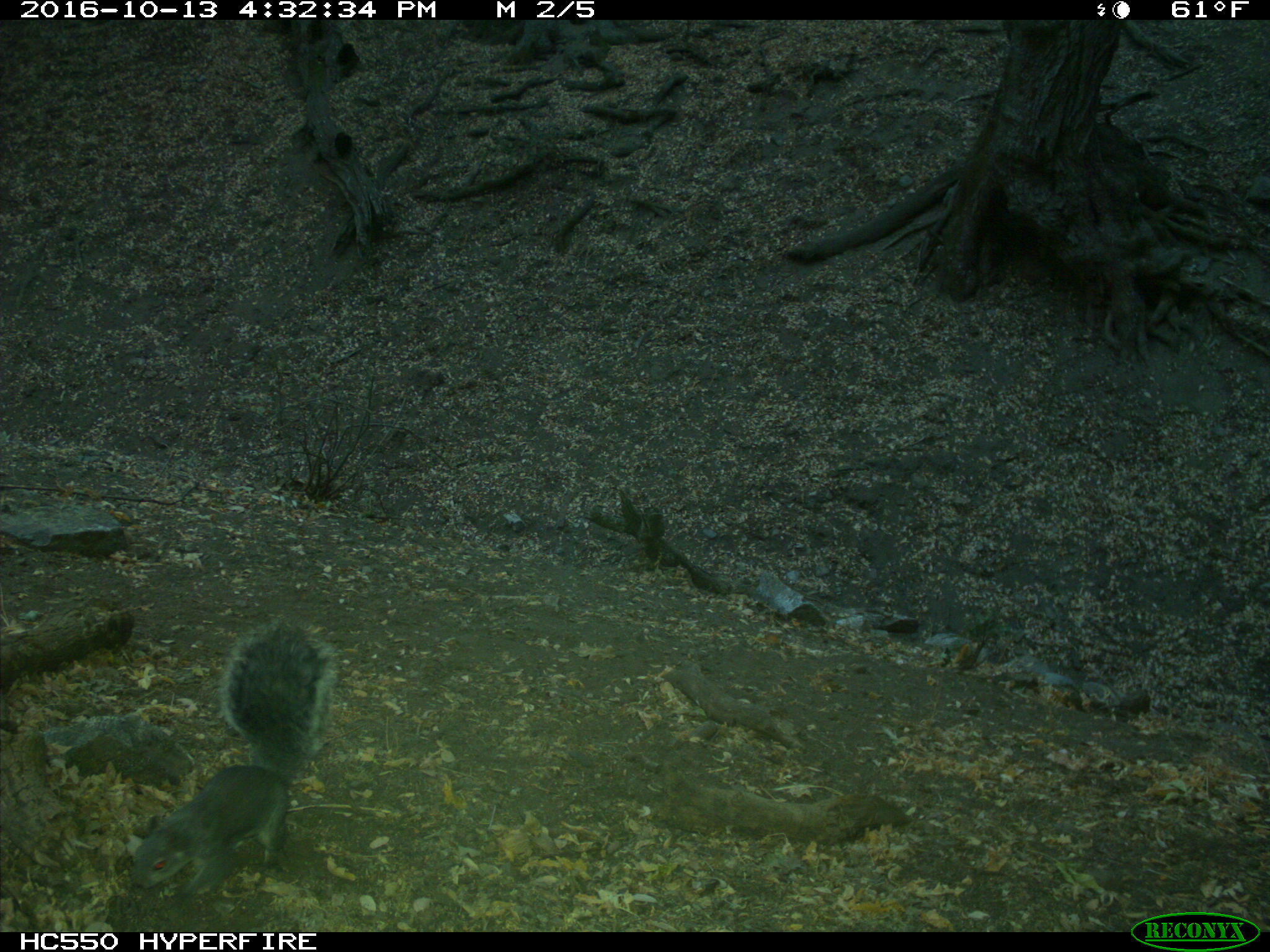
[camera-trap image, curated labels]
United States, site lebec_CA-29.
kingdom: Animalia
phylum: Chordata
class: Mammalia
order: Rodentia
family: Sciuridae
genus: Sciurus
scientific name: Sciurus carolinensis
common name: eastern gray squirrel